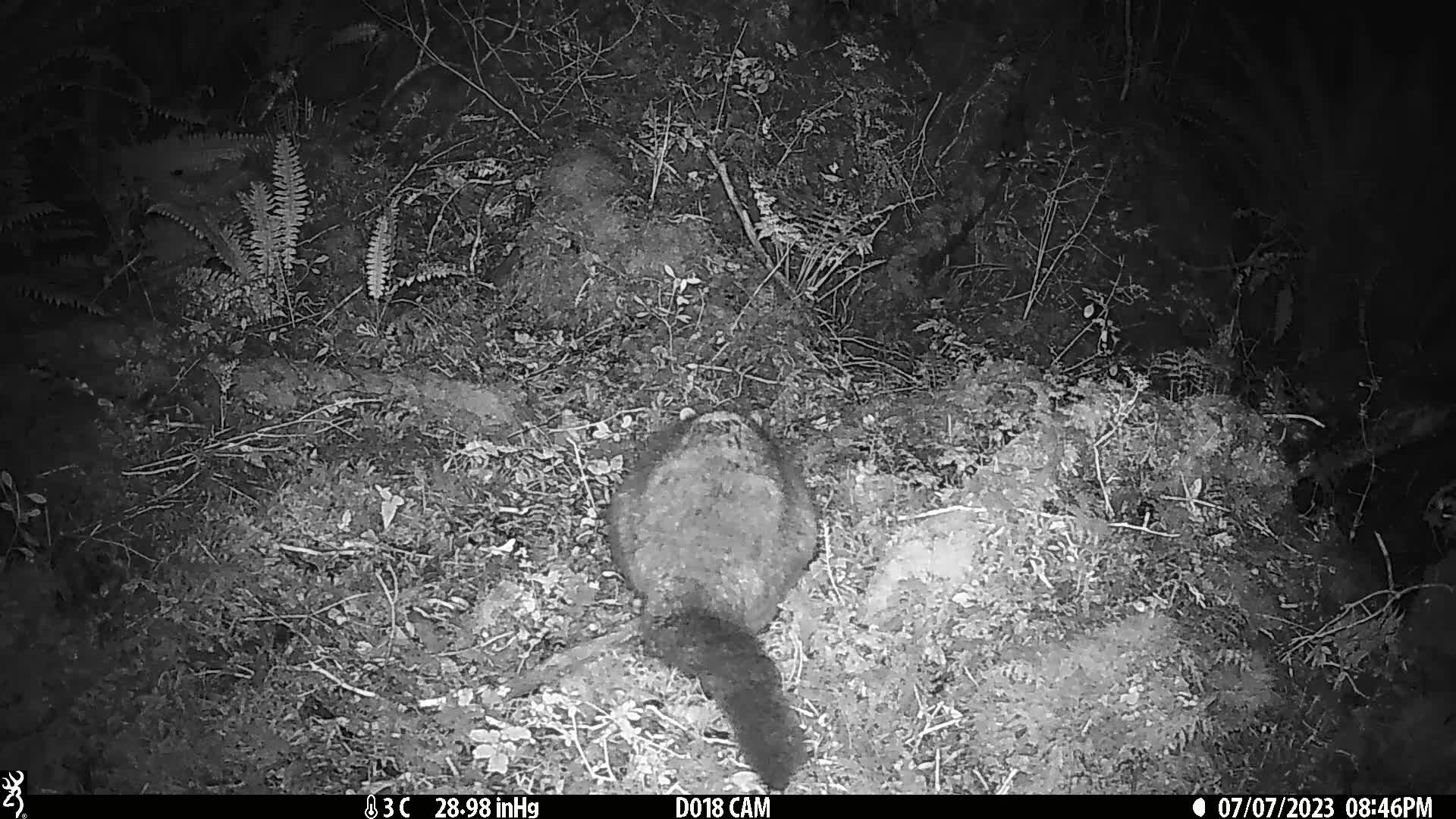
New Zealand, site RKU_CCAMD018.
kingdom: Animalia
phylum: Chordata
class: Mammalia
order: Diprotodontia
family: Phalangeridae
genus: Trichosurus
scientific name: Trichosurus vulpecula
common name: common brushtail possum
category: possum